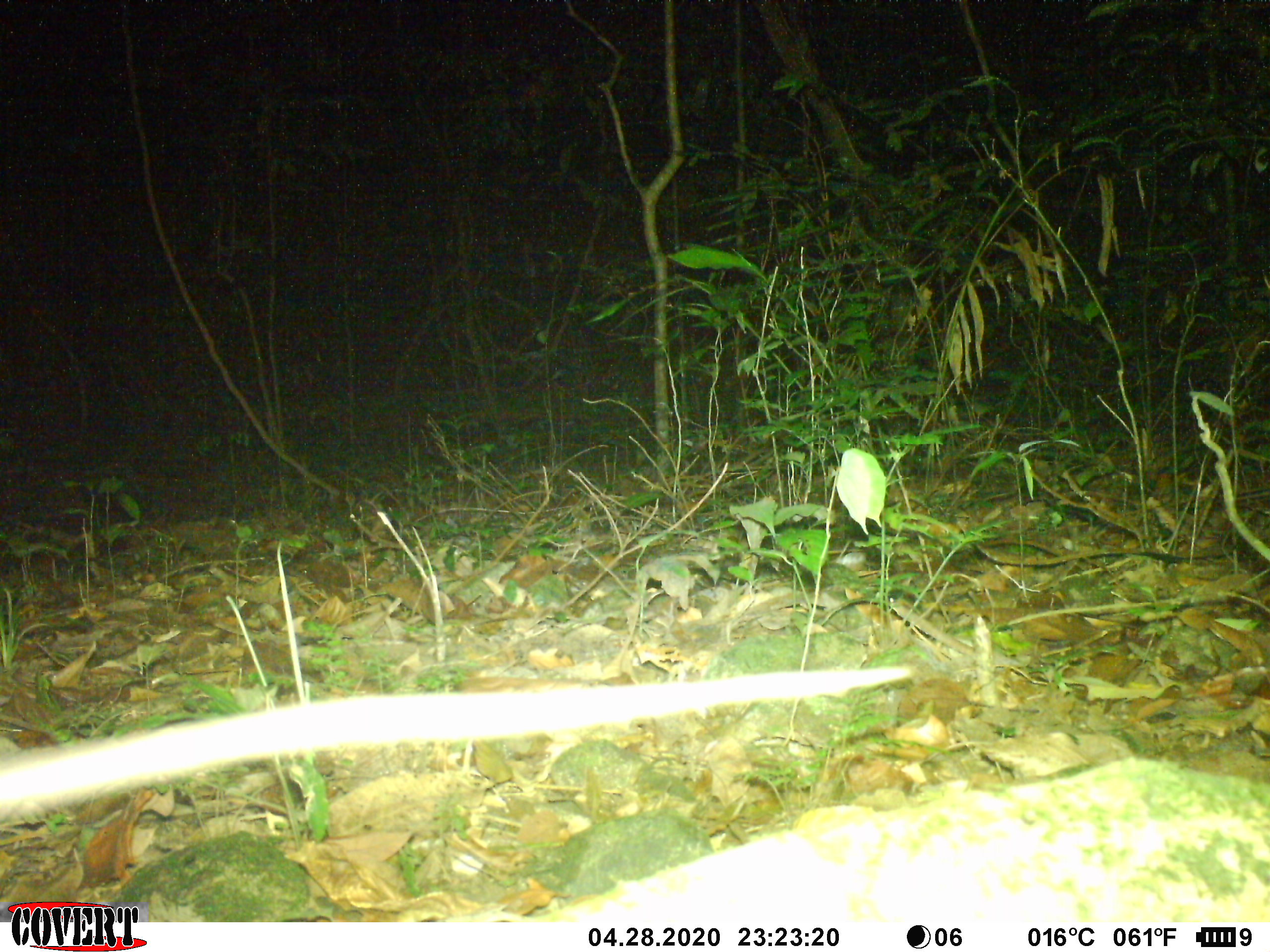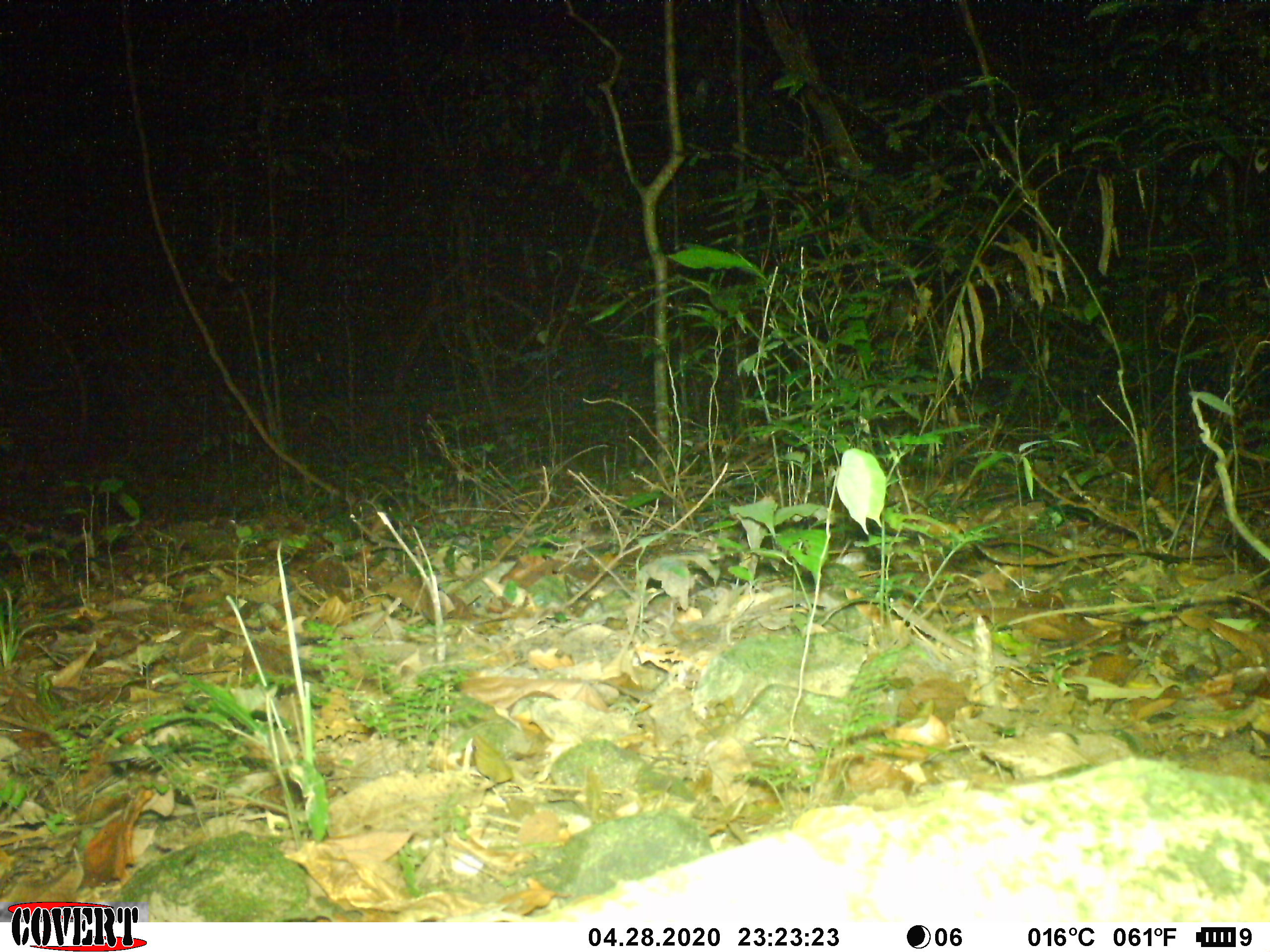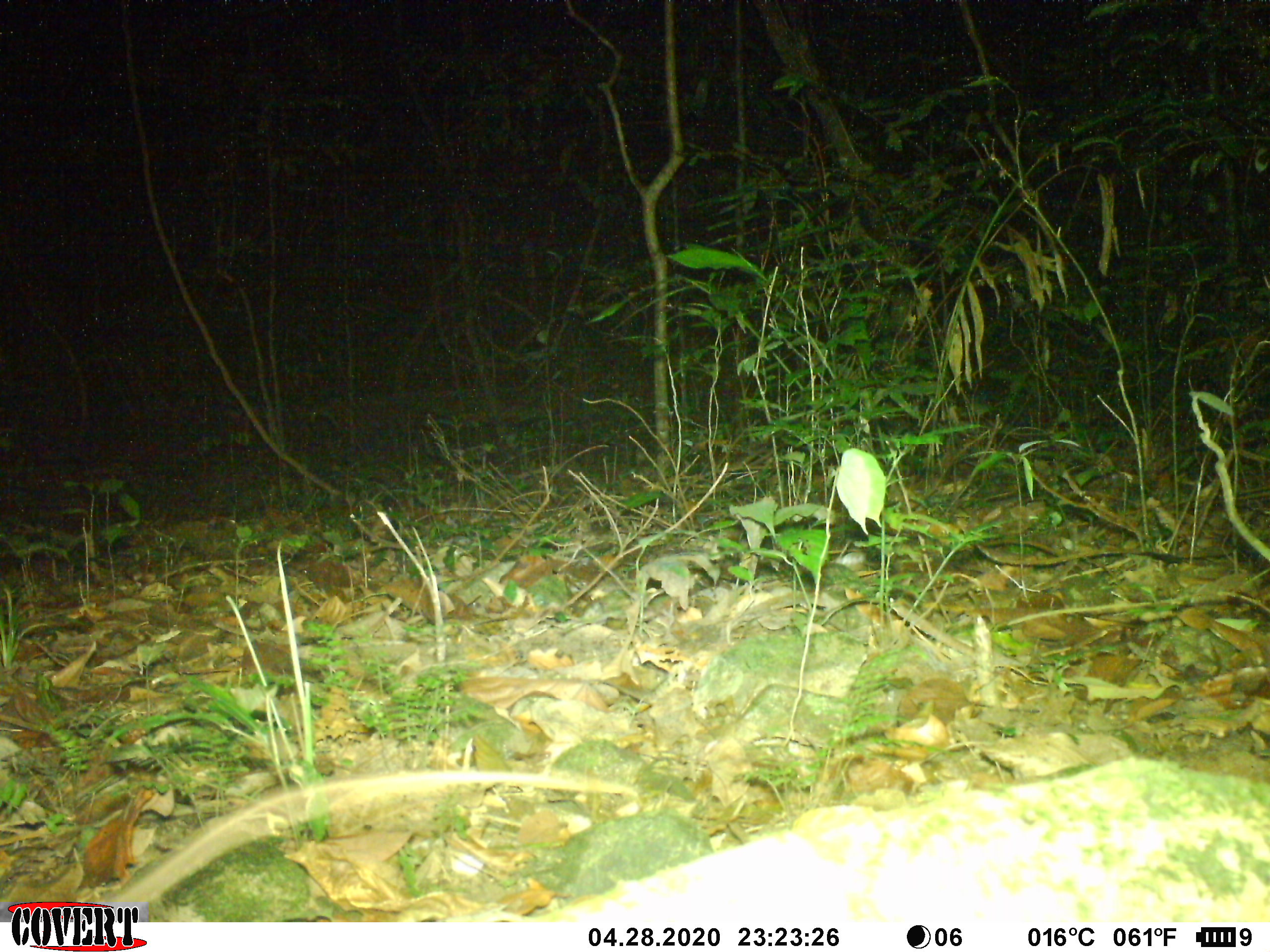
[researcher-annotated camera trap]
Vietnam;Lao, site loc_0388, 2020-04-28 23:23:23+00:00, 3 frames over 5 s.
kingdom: Animalia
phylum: Chordata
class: Mammalia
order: Rodentia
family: Muridae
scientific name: Muridae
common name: old-world mice and rats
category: unidentified murid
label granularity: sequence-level